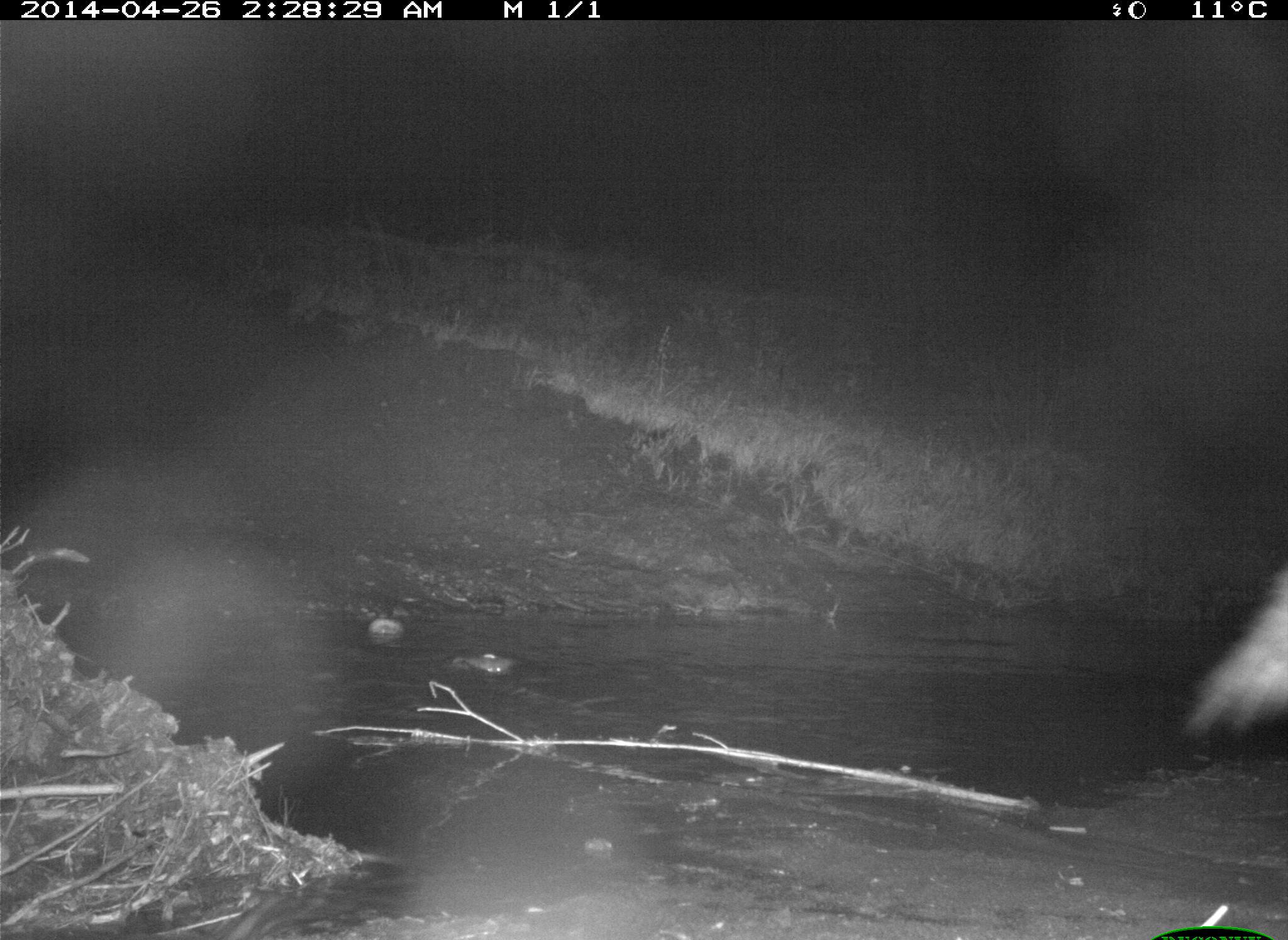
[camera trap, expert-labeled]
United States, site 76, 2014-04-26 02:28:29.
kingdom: Animalia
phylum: Chordata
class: Mammalia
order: Carnivora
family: Canidae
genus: Canis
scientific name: Canis latrans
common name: coyote